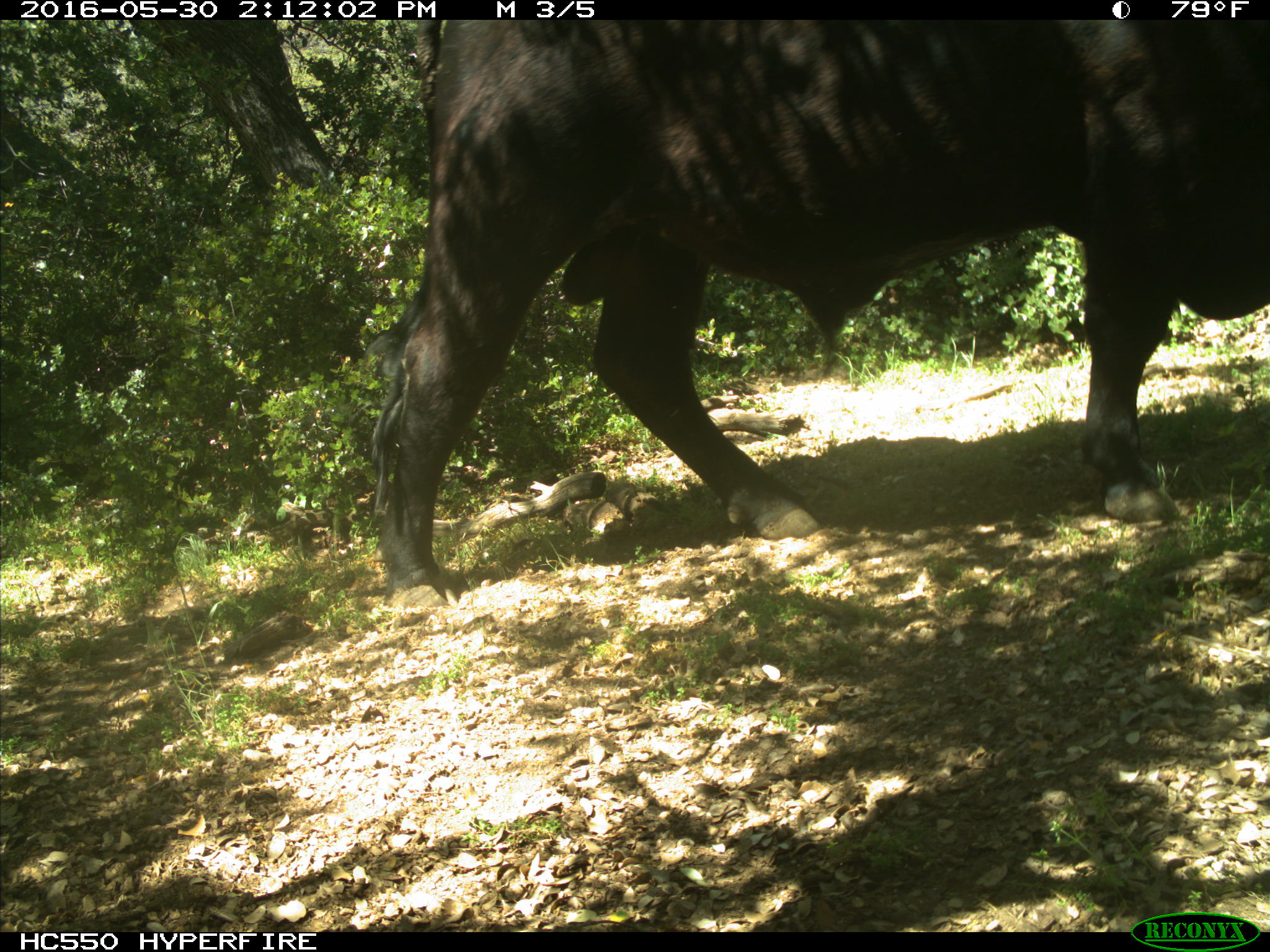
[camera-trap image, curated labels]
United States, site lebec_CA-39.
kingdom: Animalia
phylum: Chordata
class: Mammalia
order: Artiodactyla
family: Bovidae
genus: Bos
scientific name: Bos taurus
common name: domestic cow